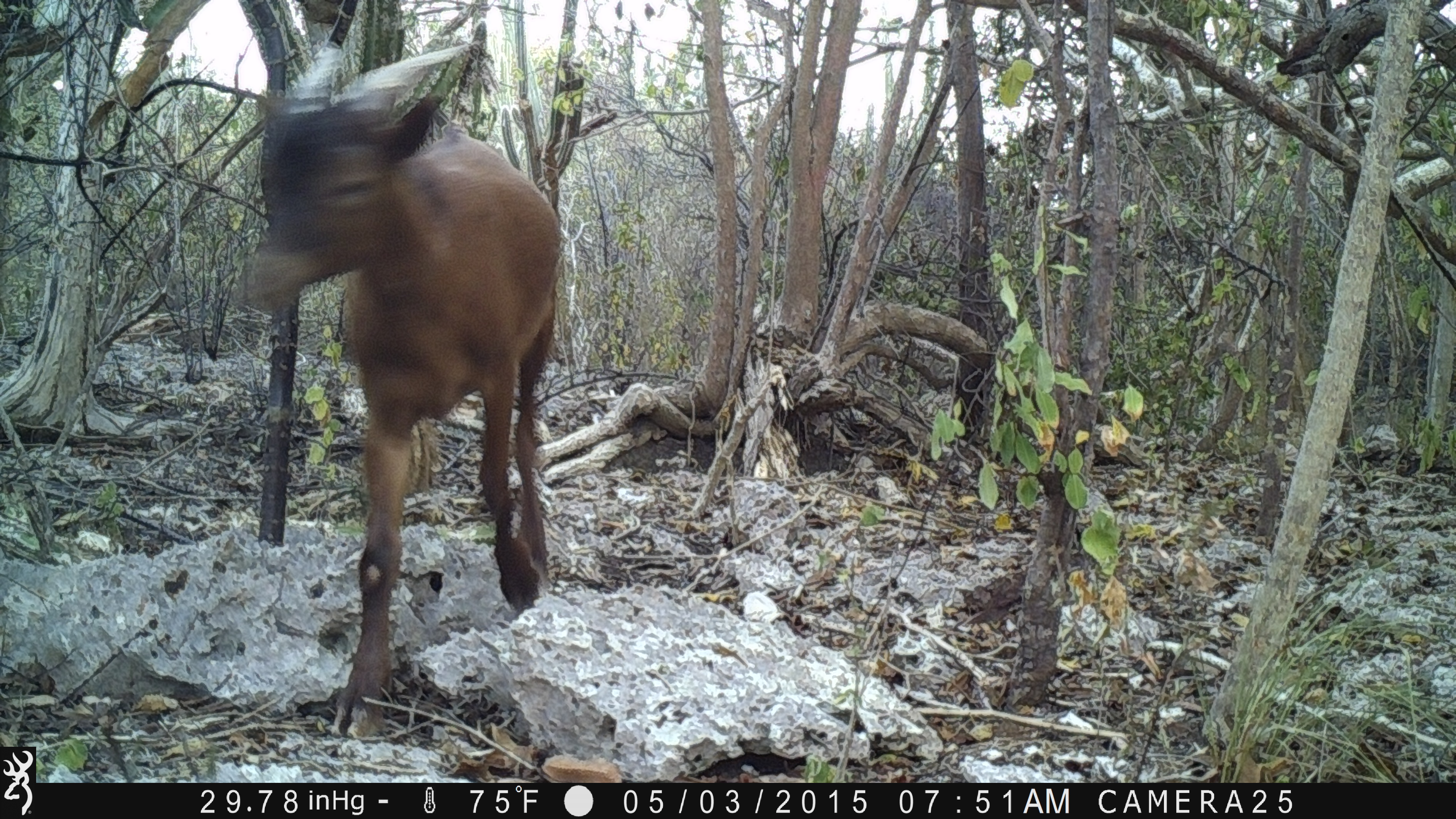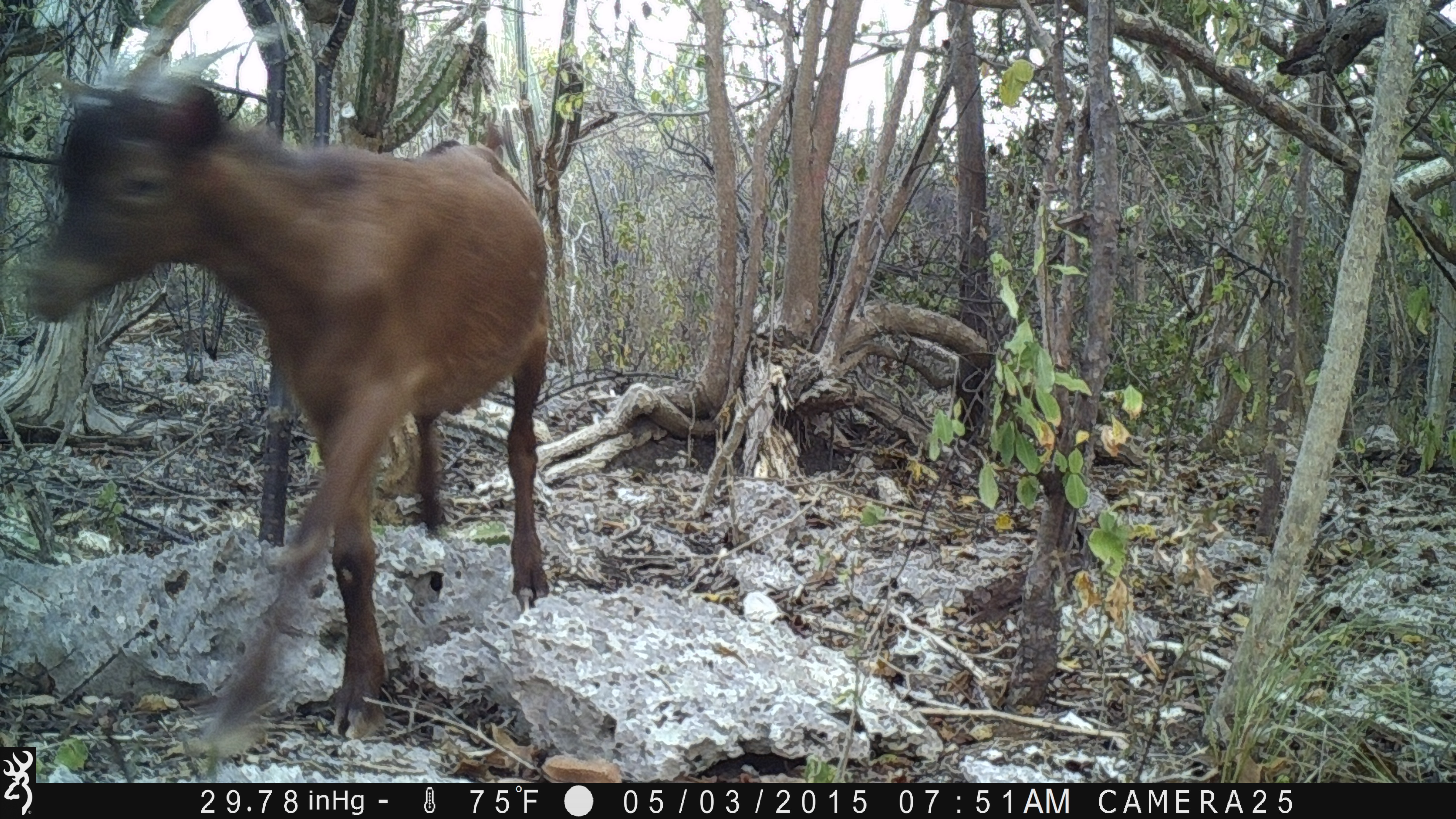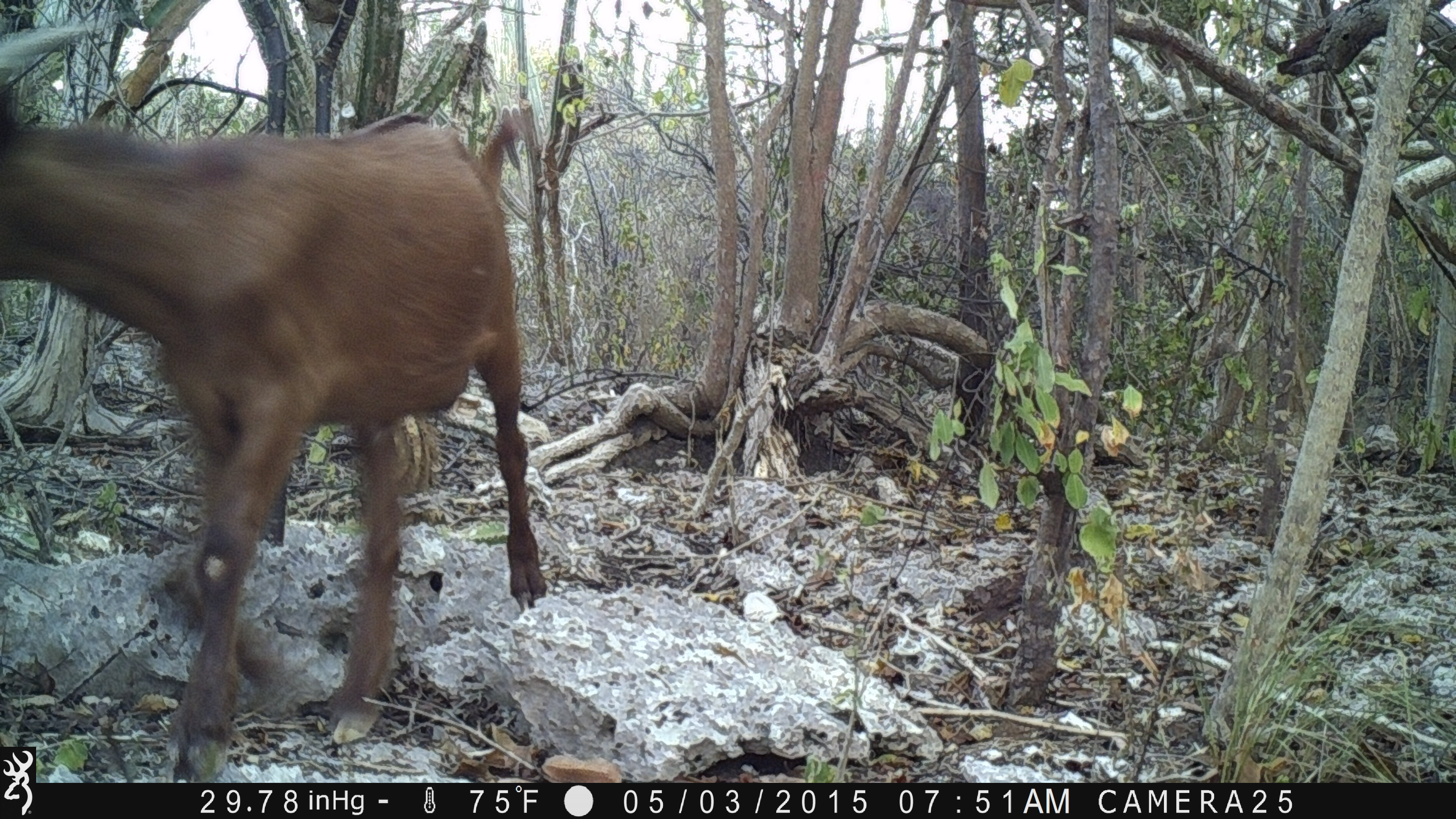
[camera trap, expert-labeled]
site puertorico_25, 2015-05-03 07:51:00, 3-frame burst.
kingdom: Animalia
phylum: Chordata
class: Mammalia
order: Artiodactyla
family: Bovidae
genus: Capra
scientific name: Capra hircus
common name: goat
Goat (Capra hircus).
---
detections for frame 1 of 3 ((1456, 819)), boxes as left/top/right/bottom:
goat: 234/75/560/741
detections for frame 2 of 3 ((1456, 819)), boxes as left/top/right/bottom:
goat: 15/65/569/746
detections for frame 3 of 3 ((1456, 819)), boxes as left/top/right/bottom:
goat: 0/50/552/780